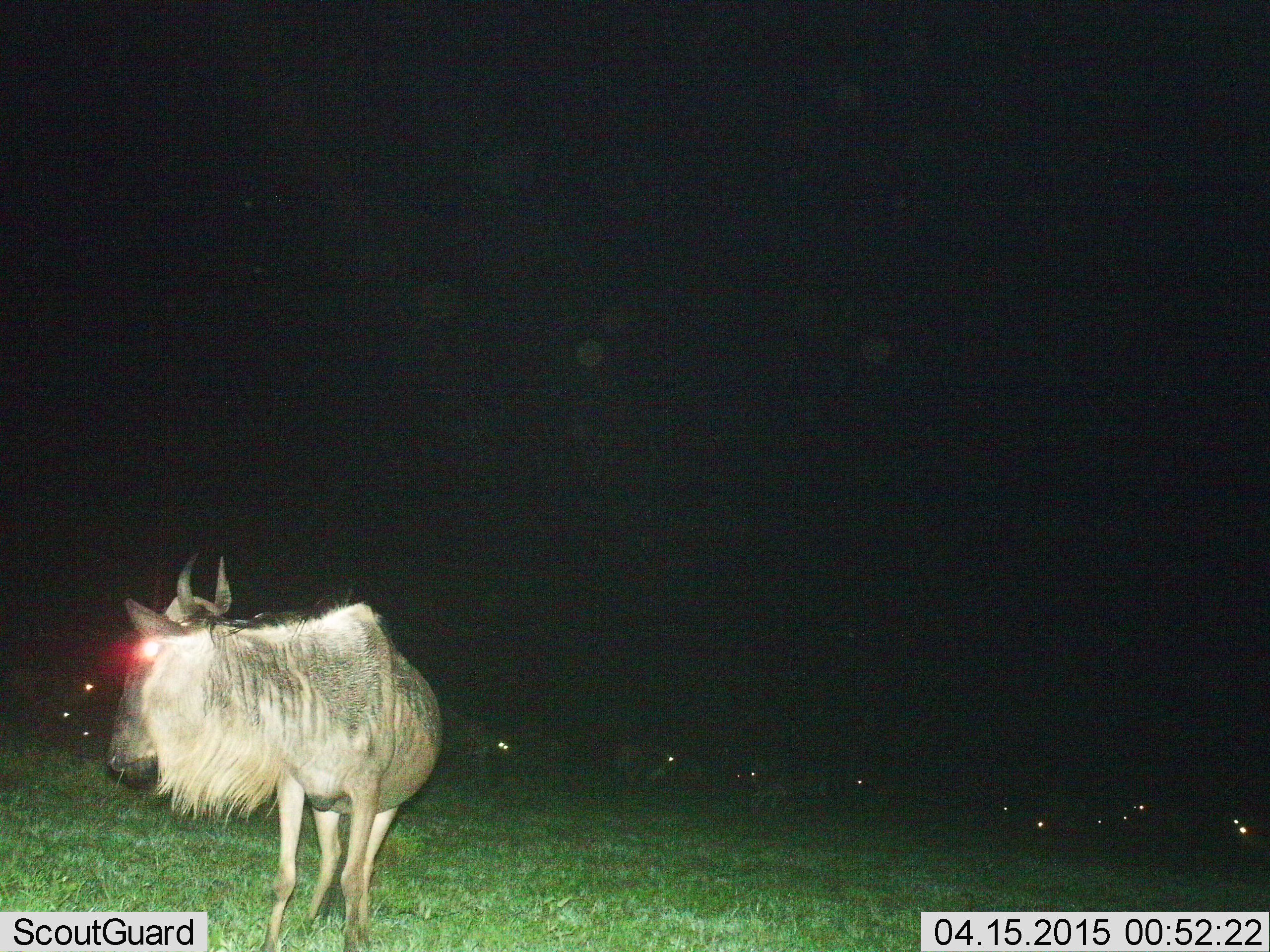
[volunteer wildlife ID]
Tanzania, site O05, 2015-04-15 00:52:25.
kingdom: Animalia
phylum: Chordata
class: Mammalia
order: Artiodactyla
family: Bovidae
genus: Connochaetes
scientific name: Connochaetes taurinus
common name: blue wildebeest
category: wildebeest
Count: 11-50.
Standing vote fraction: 90%.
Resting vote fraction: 40%.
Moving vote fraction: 10%.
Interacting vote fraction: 0%.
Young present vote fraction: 0%.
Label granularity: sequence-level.